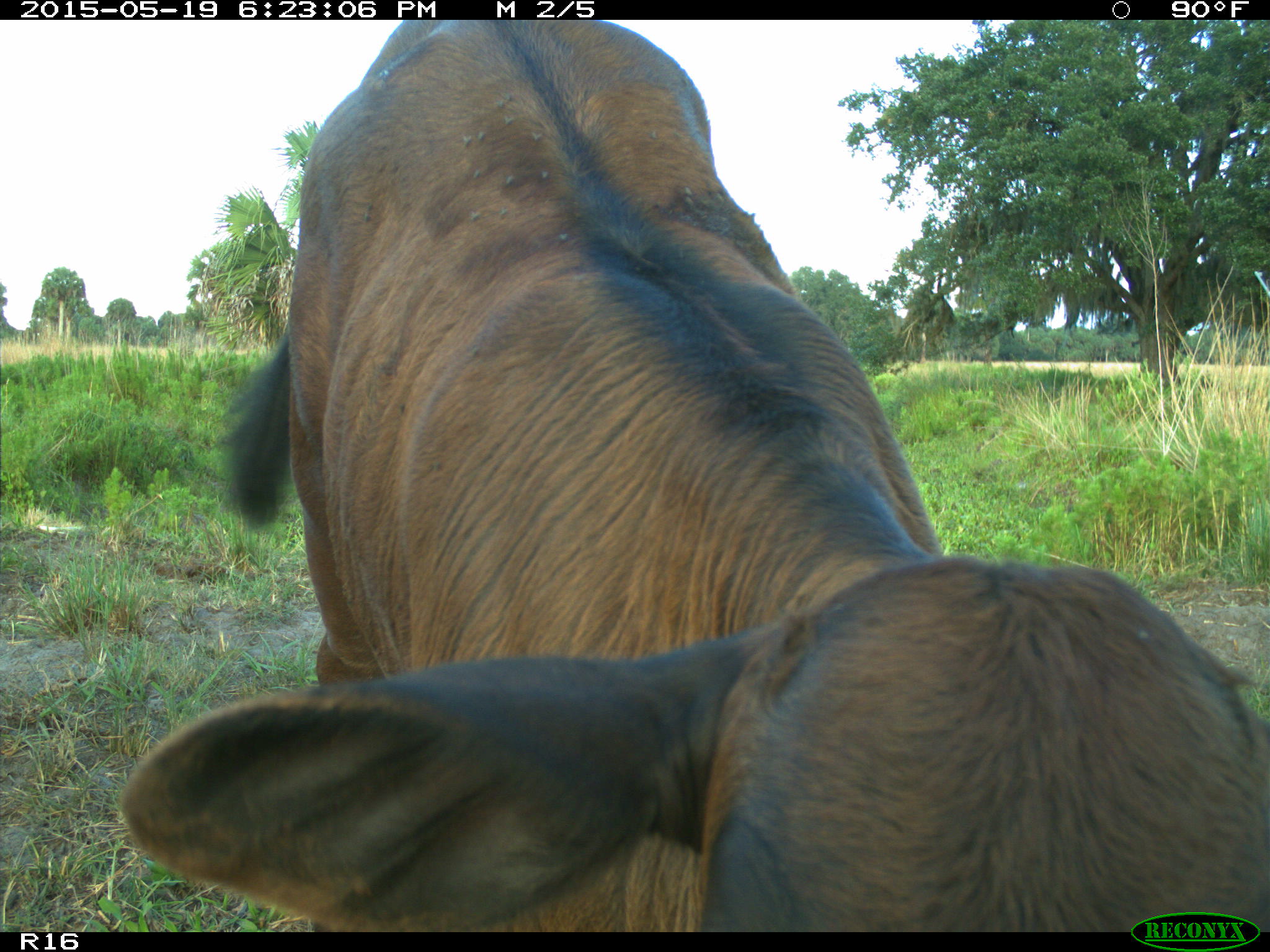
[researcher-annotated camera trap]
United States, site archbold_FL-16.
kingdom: Animalia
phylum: Chordata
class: Mammalia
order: Artiodactyla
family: Bovidae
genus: Bos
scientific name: Bos taurus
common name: domestic cow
Bos taurus (domestic cow).